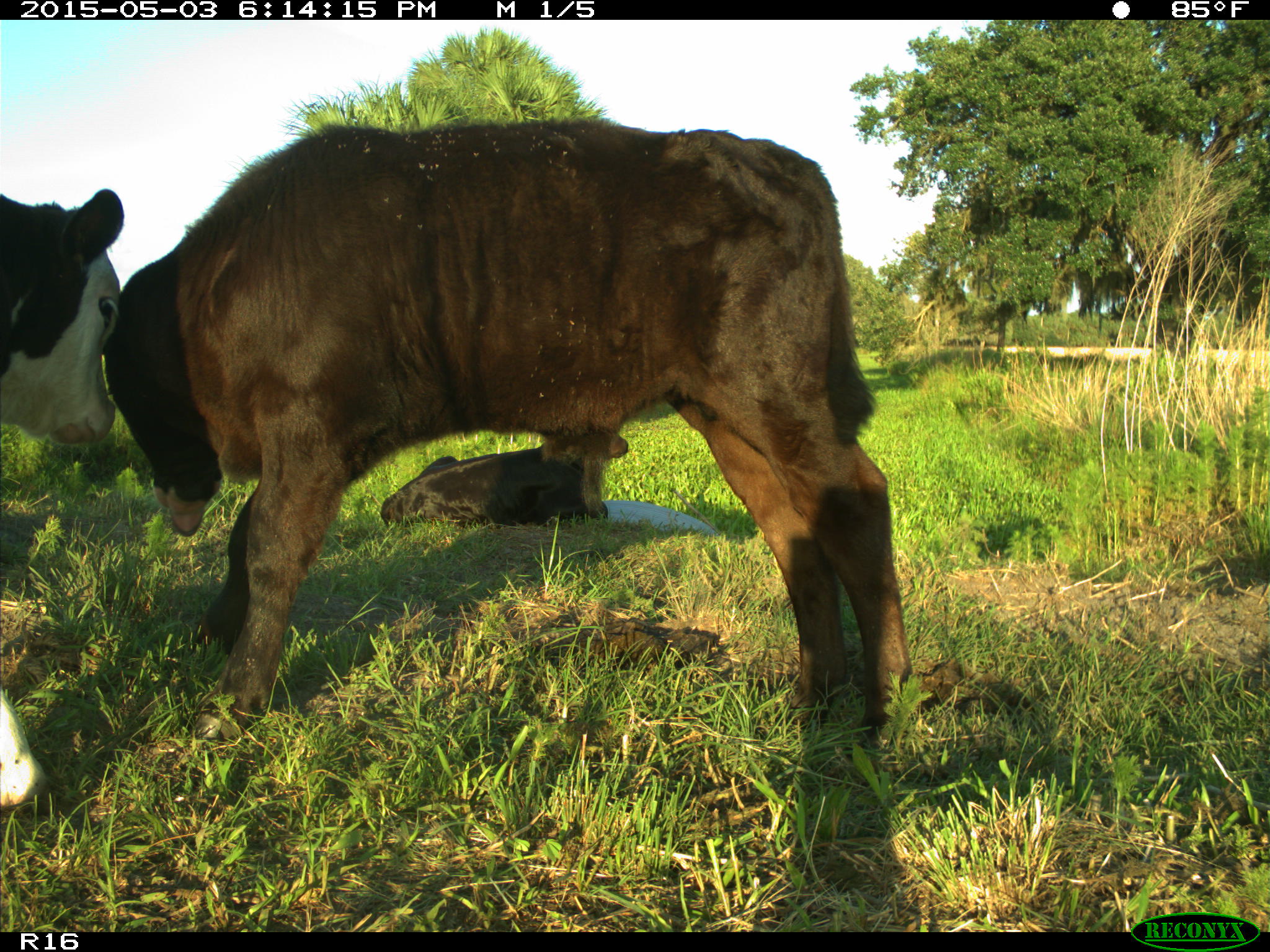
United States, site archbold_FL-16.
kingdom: Animalia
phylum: Chordata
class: Mammalia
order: Artiodactyla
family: Bovidae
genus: Bos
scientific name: Bos taurus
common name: domestic cow